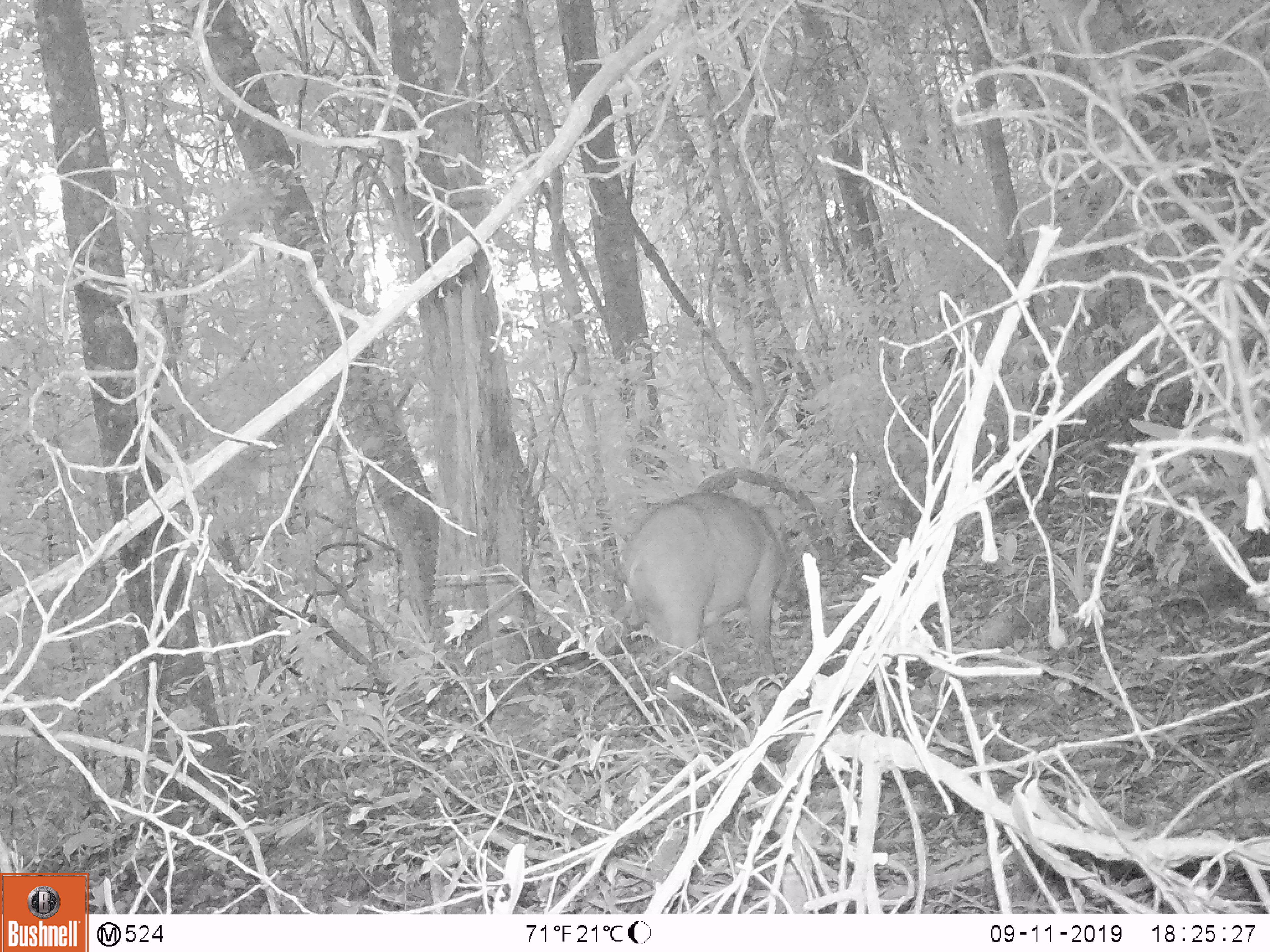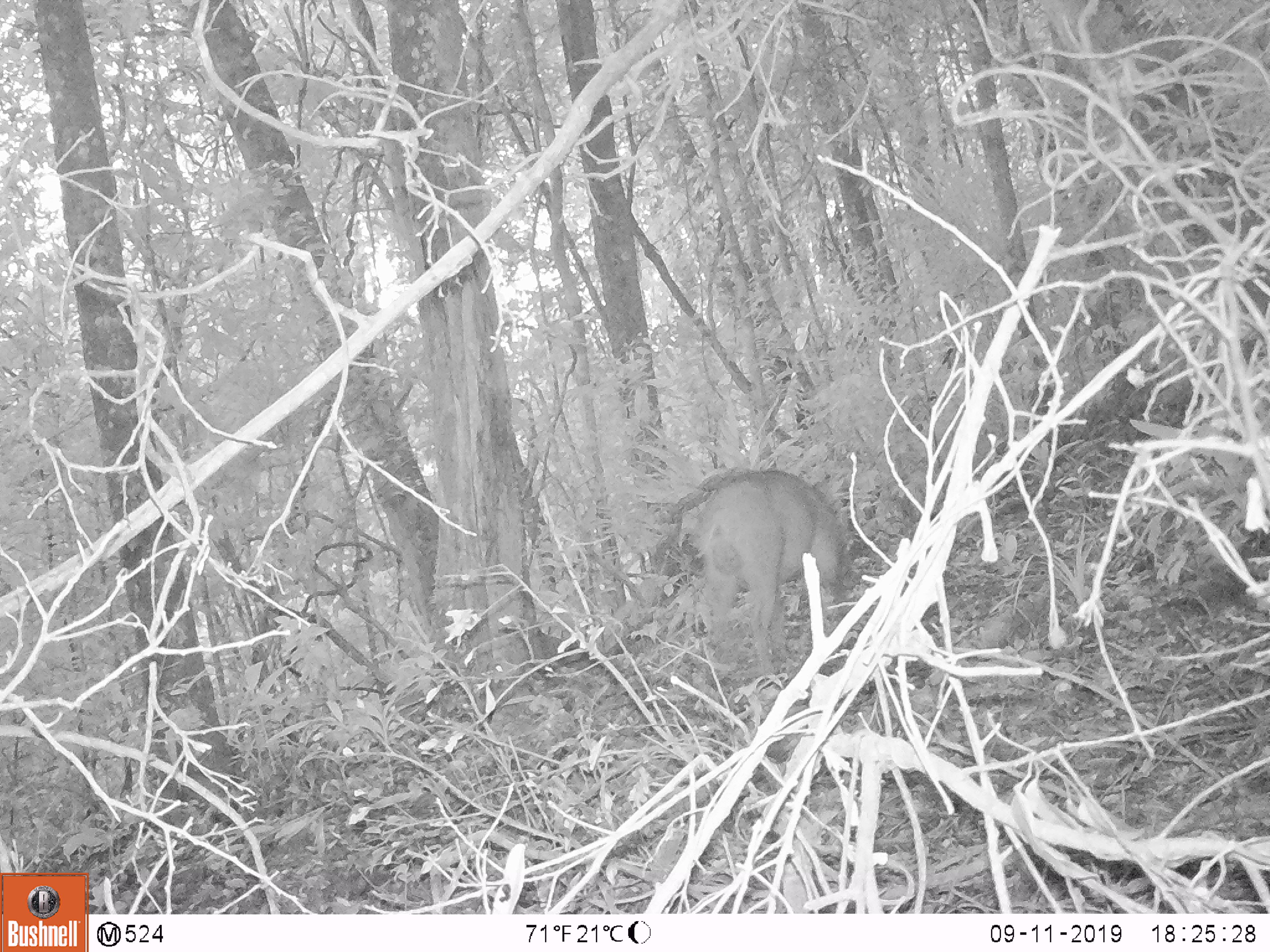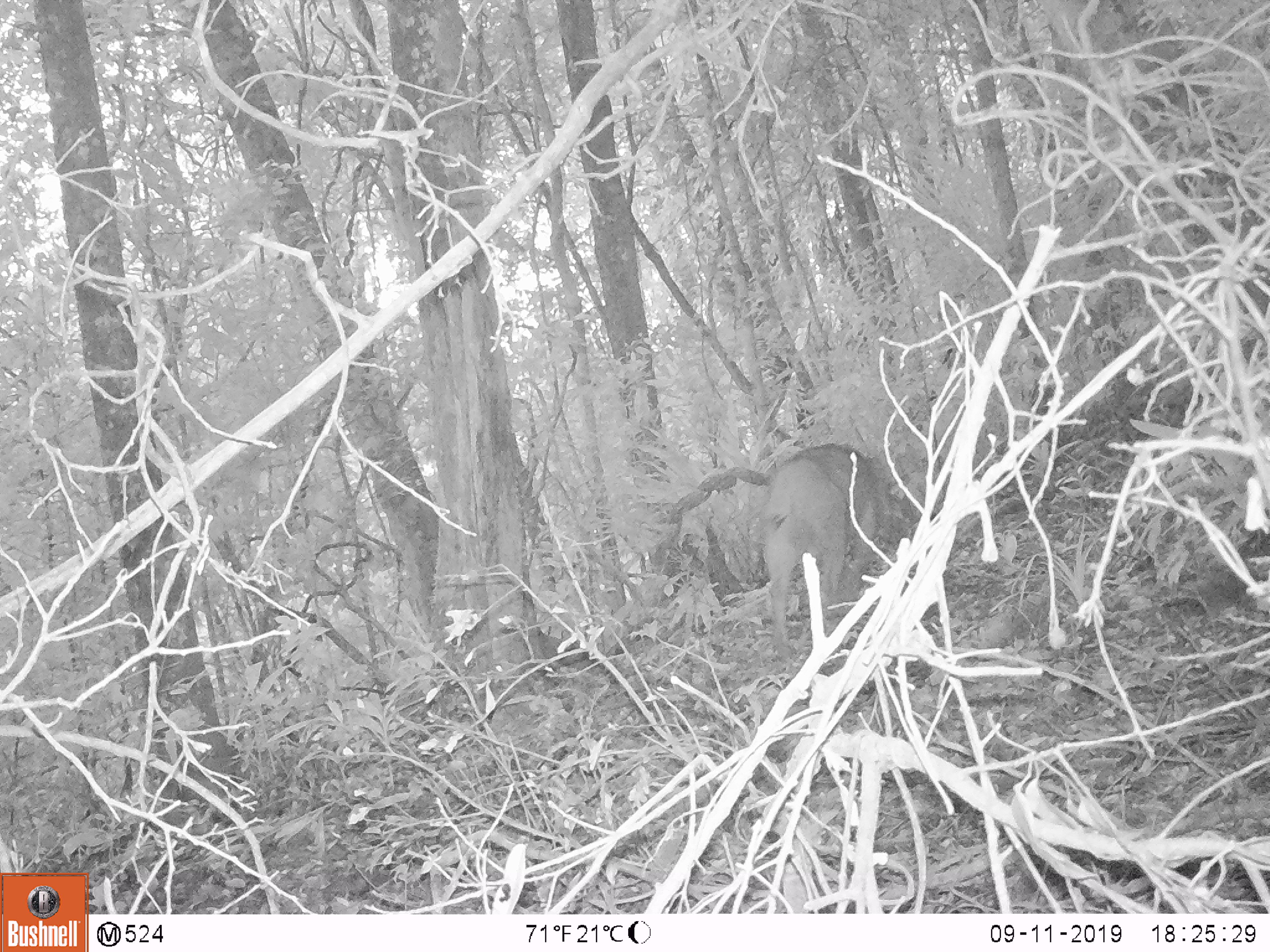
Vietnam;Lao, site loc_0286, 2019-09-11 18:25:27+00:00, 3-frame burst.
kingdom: Animalia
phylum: Chordata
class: Mammalia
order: Artiodactyla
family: Suidae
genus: Sus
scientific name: Sus scrofa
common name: eurasian wild pig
Eurasian wild pig (Sus scrofa). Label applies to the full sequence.